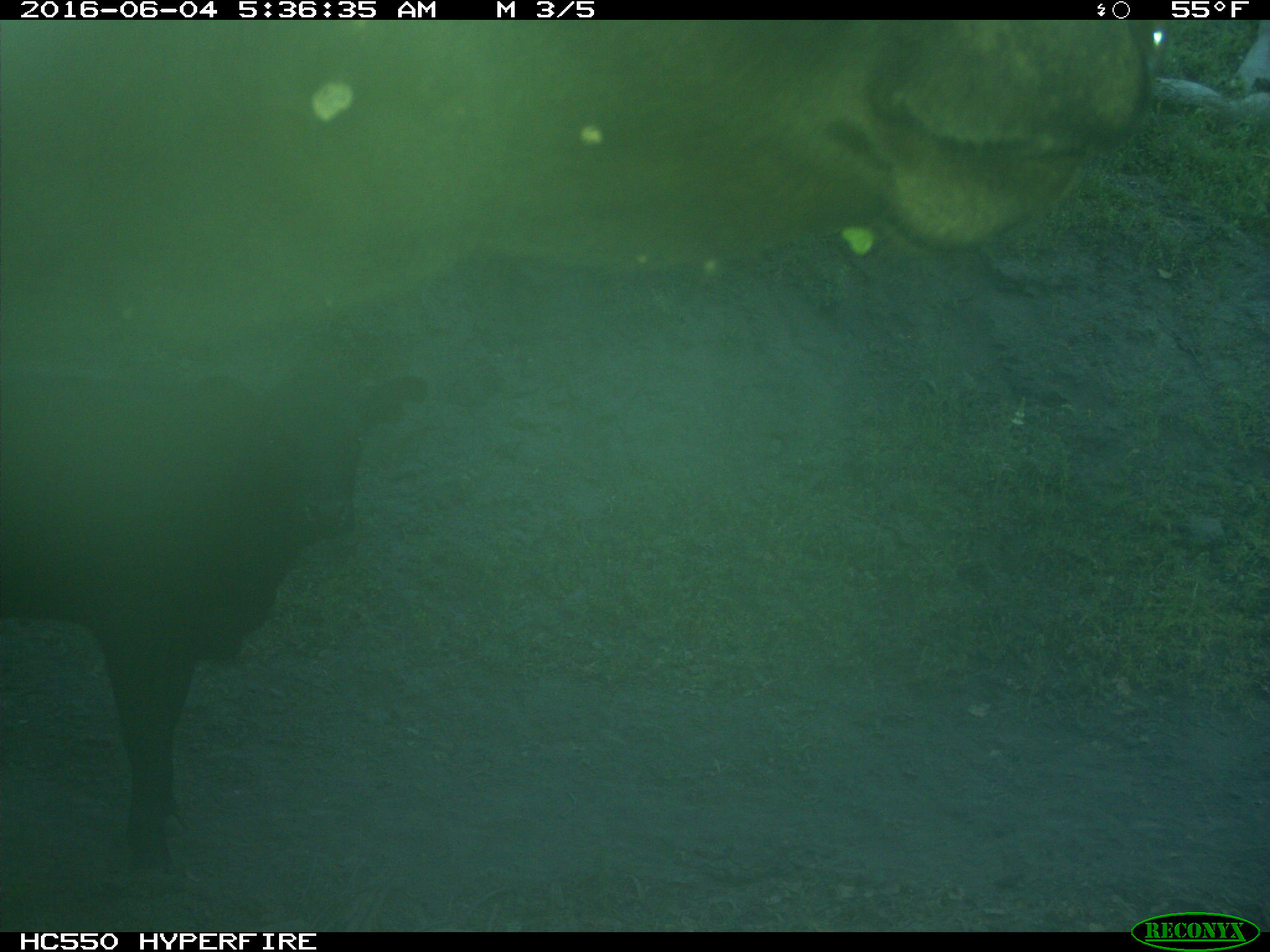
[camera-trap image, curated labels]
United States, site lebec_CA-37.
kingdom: Animalia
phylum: Chordata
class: Mammalia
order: Artiodactyla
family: Bovidae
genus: Bos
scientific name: Bos taurus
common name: domestic cow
Bos taurus (domestic cow).